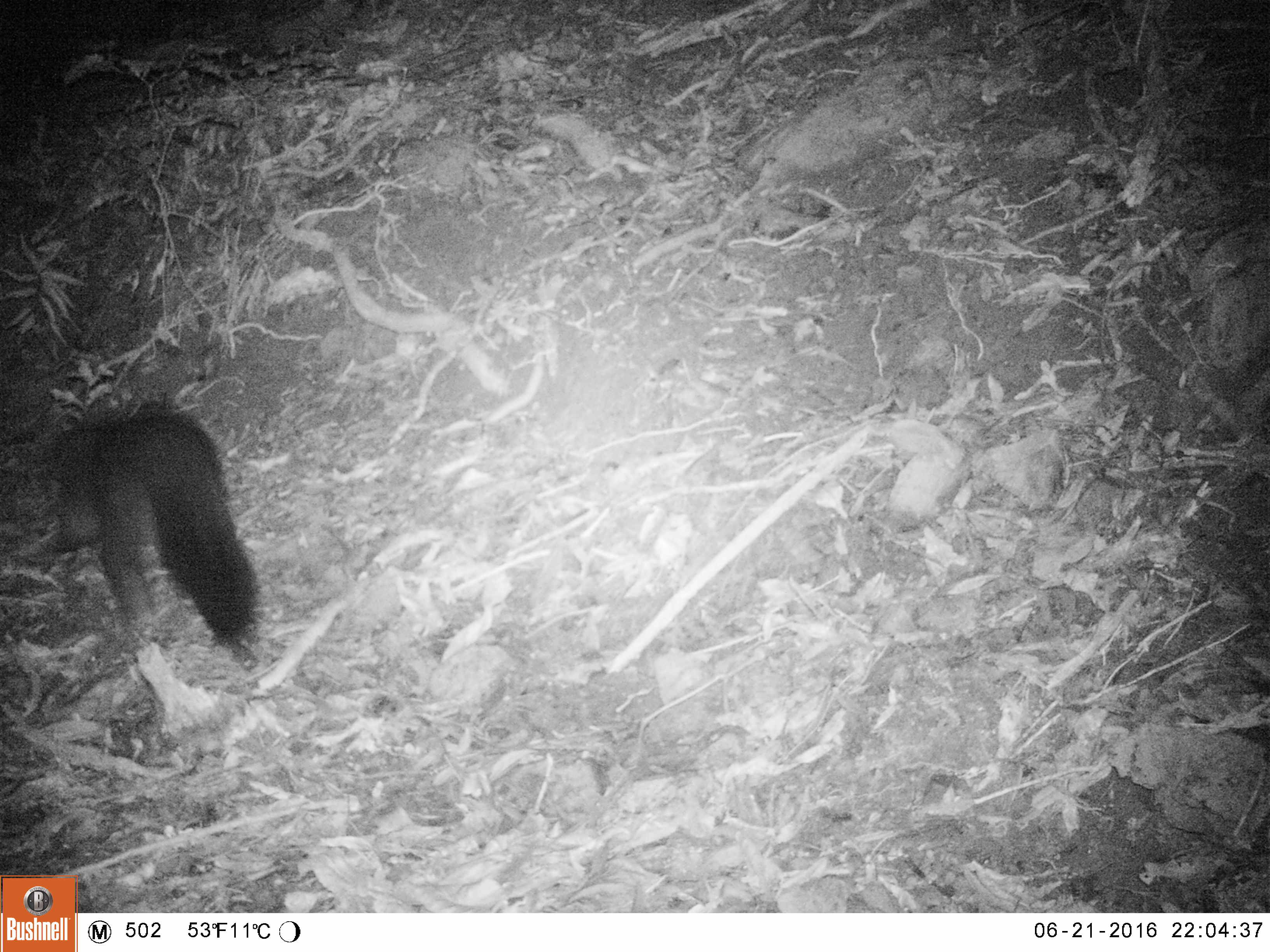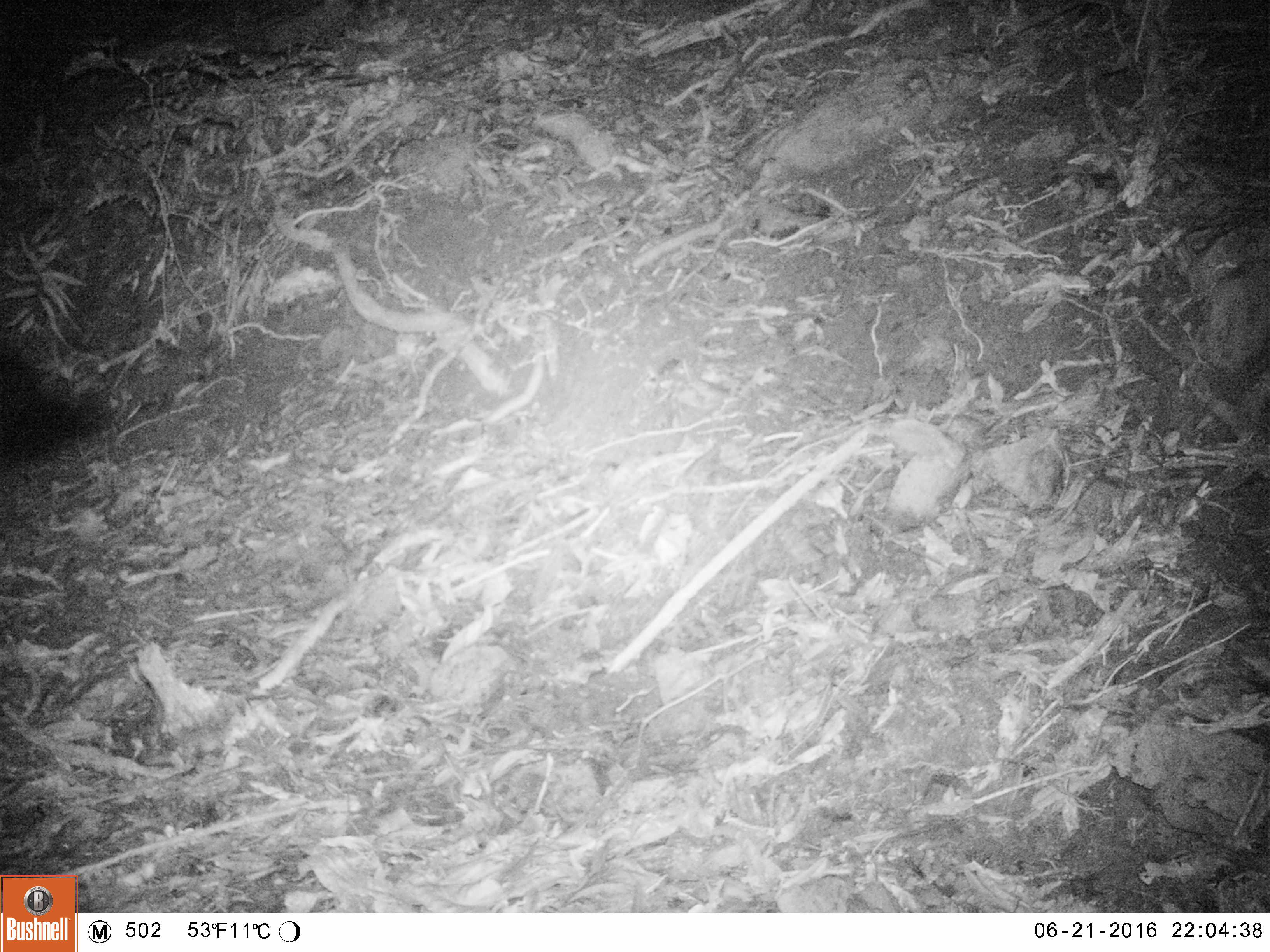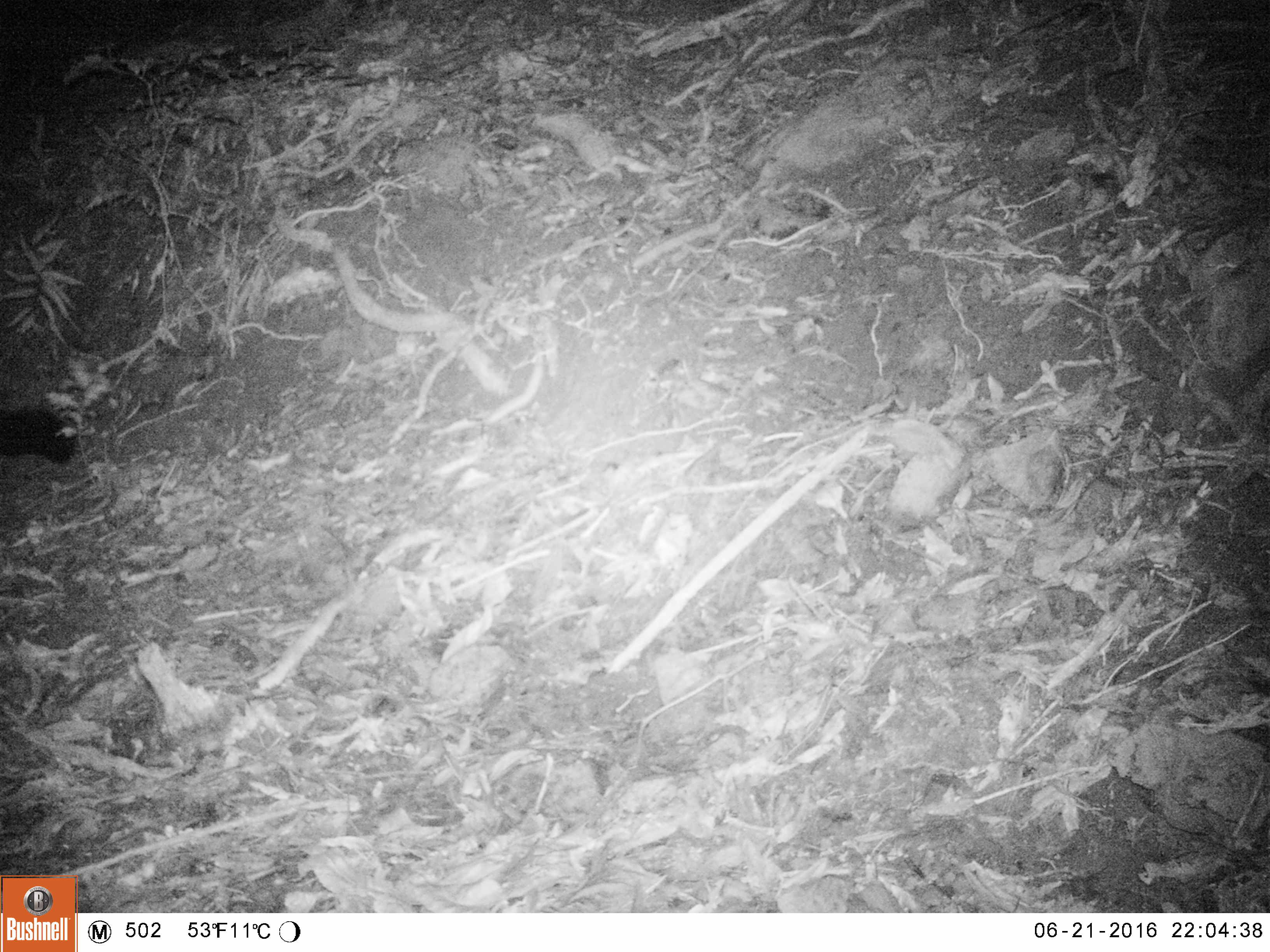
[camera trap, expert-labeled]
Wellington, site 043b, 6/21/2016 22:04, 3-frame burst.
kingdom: Animalia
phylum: Chordata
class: Mammalia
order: Didelphimorphia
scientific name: Didelphimorphia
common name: possum